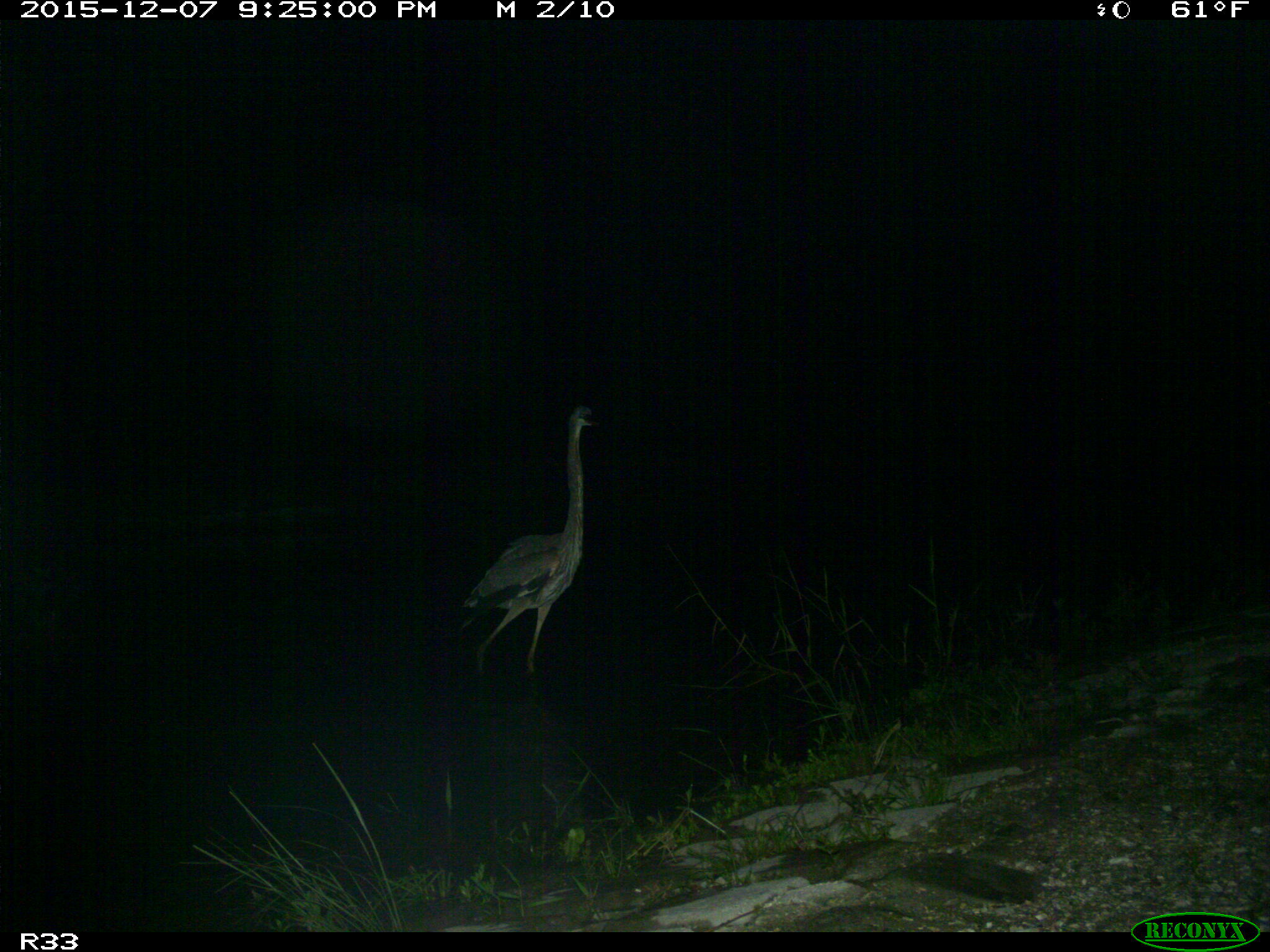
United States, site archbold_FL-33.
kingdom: Animalia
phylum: Chordata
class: Aves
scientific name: Aves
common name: birds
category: unidentified bird